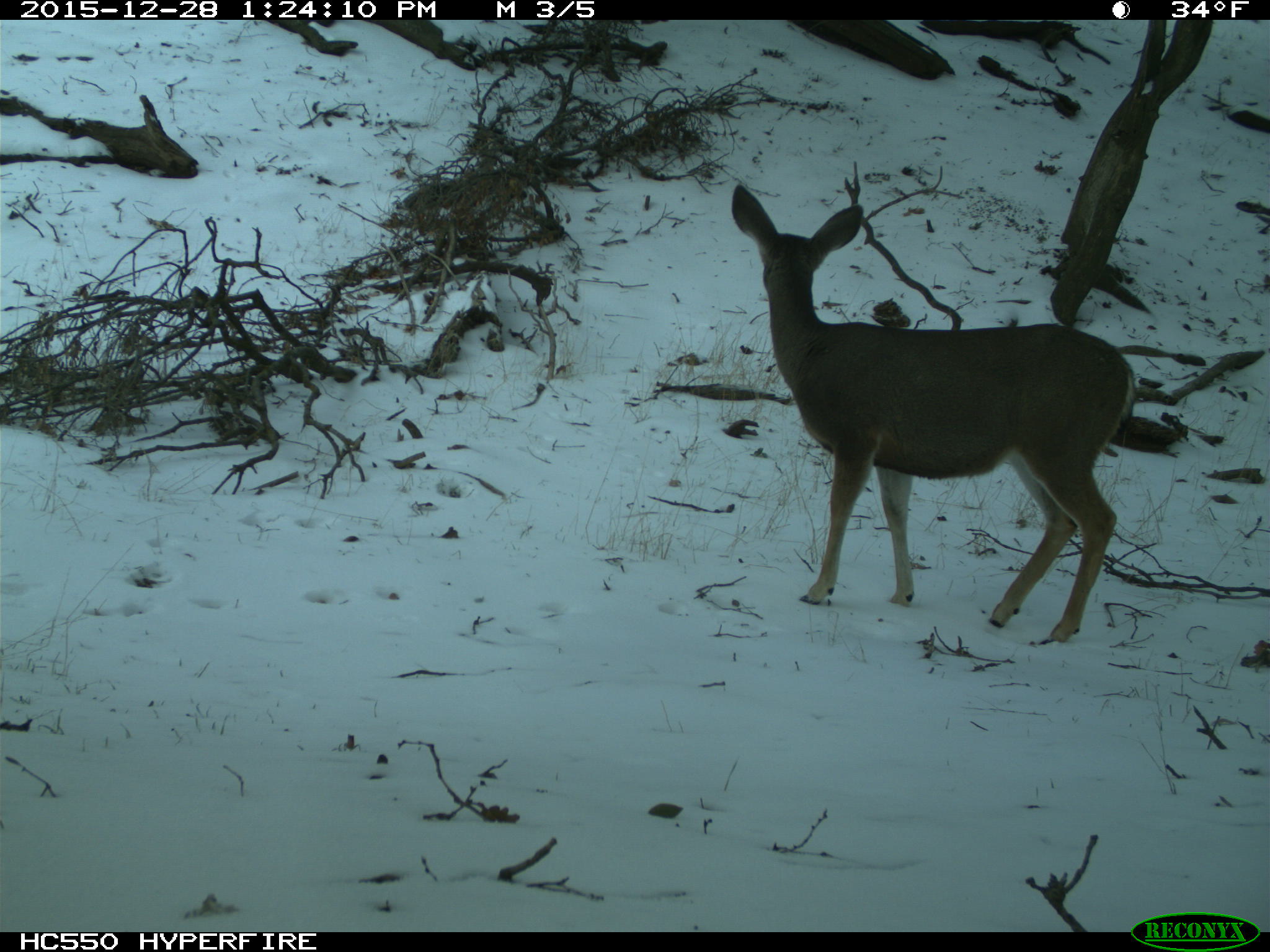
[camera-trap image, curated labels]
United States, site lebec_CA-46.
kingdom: Animalia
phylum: Chordata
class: Mammalia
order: Artiodactyla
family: Cervidae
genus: Odocoileus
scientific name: Odocoileus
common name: deer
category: unidentified deer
Unidentified deer (deer) (Odocoileus).